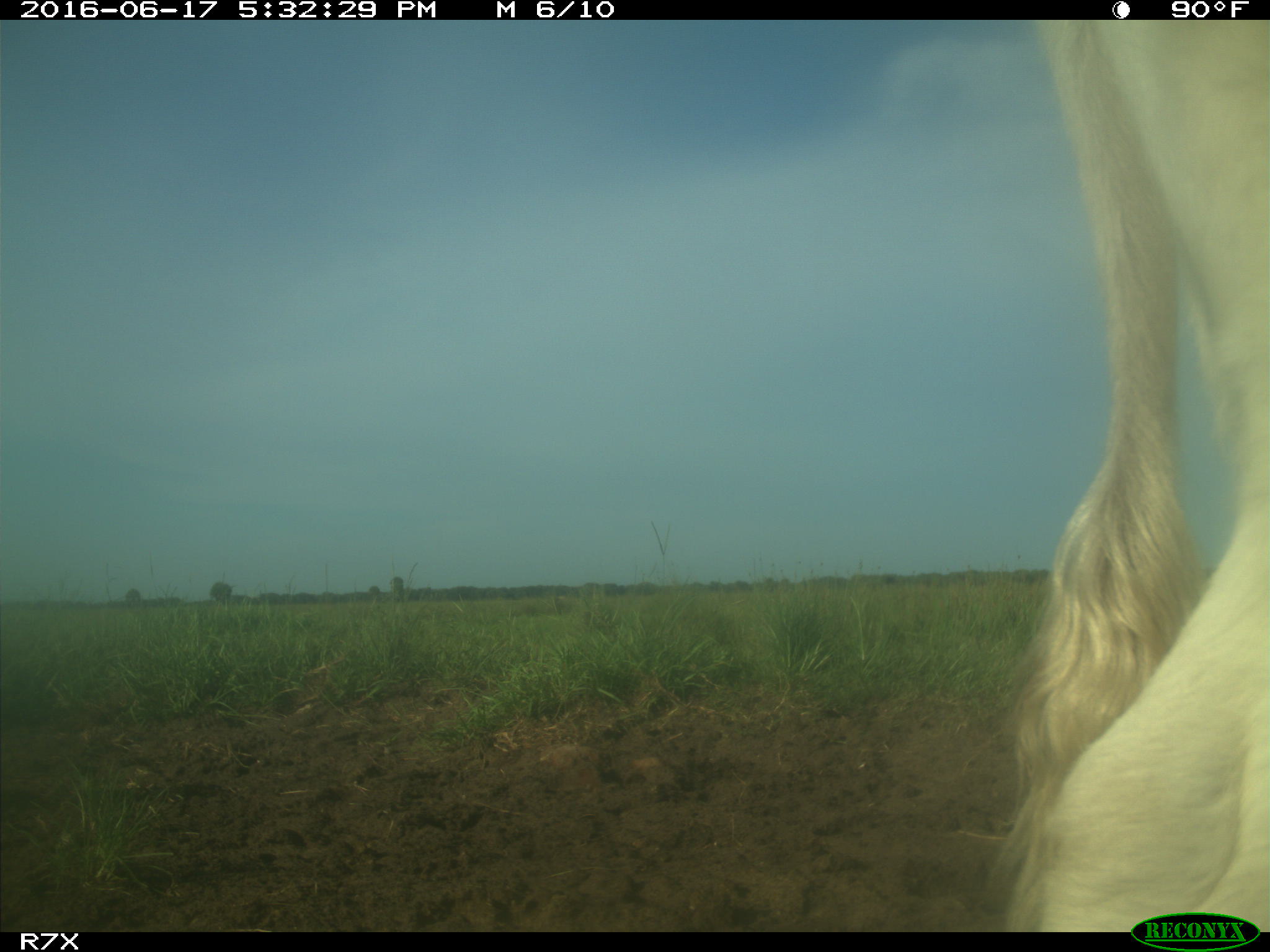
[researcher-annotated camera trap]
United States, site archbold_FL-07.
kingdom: Animalia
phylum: Chordata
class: Mammalia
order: Artiodactyla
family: Bovidae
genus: Bos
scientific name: Bos taurus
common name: domestic cow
Bos taurus (domestic cow).